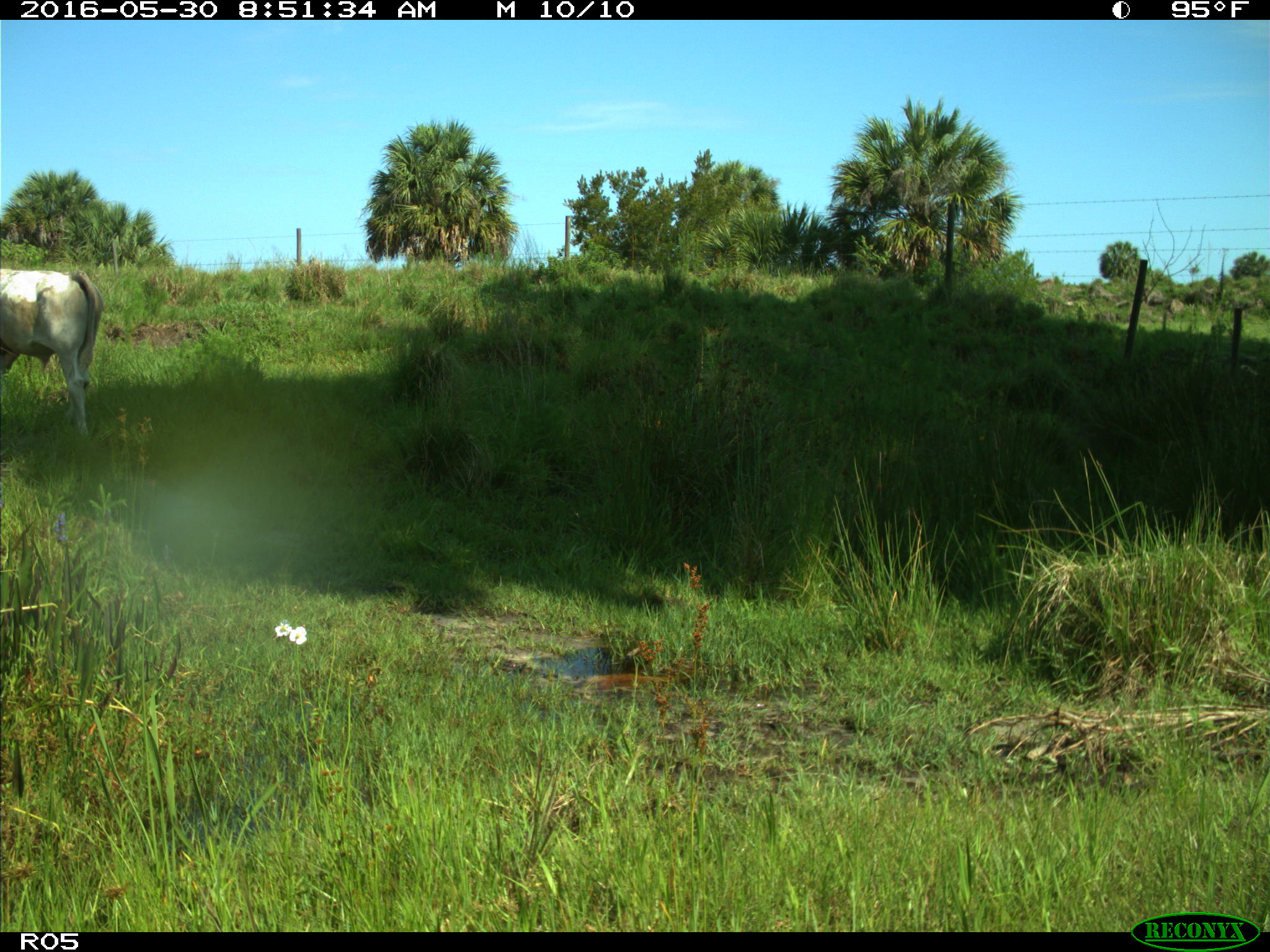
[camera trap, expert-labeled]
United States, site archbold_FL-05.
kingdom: Animalia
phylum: Chordata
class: Mammalia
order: Artiodactyla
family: Bovidae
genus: Bos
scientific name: Bos taurus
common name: domestic cow